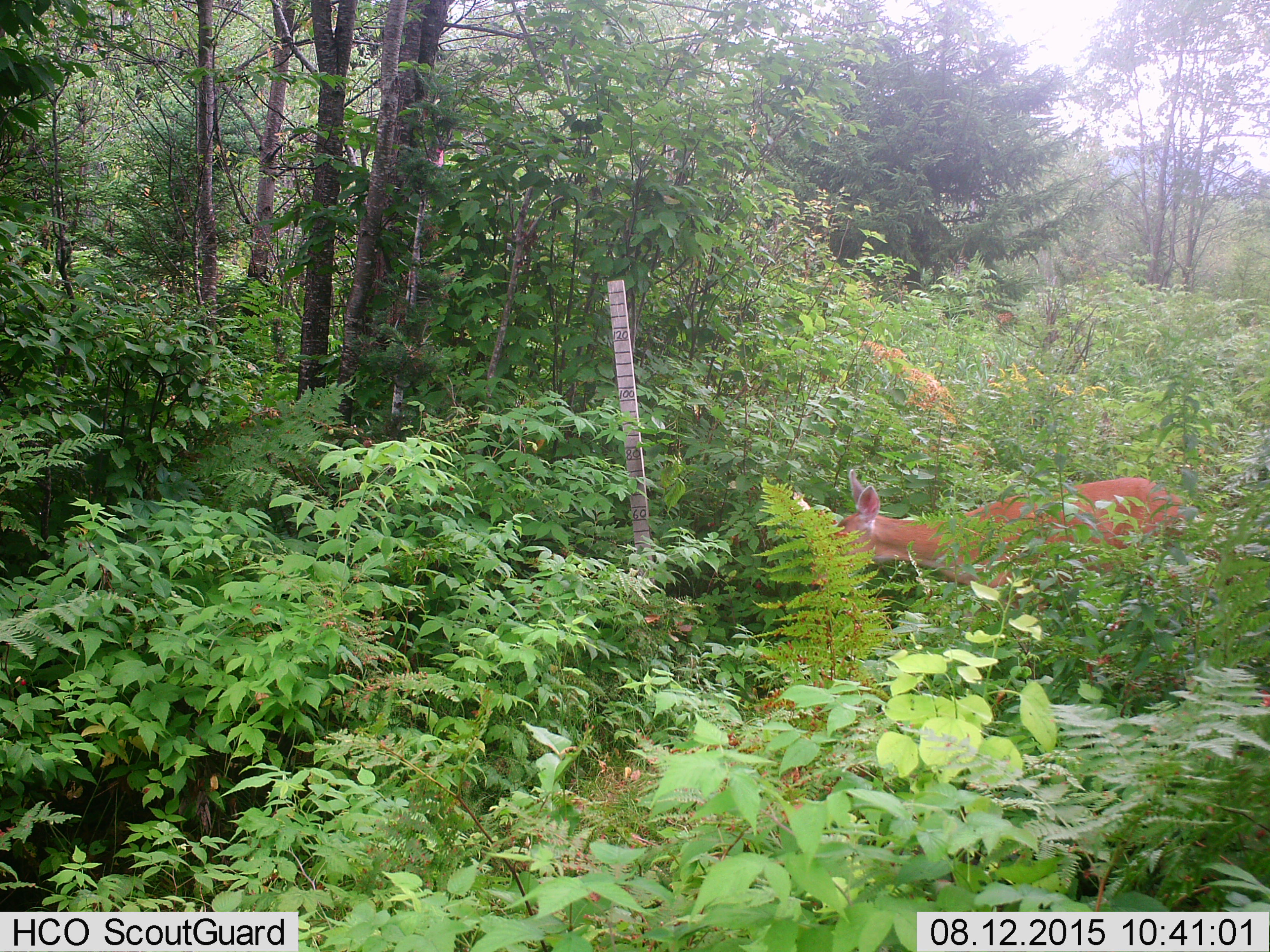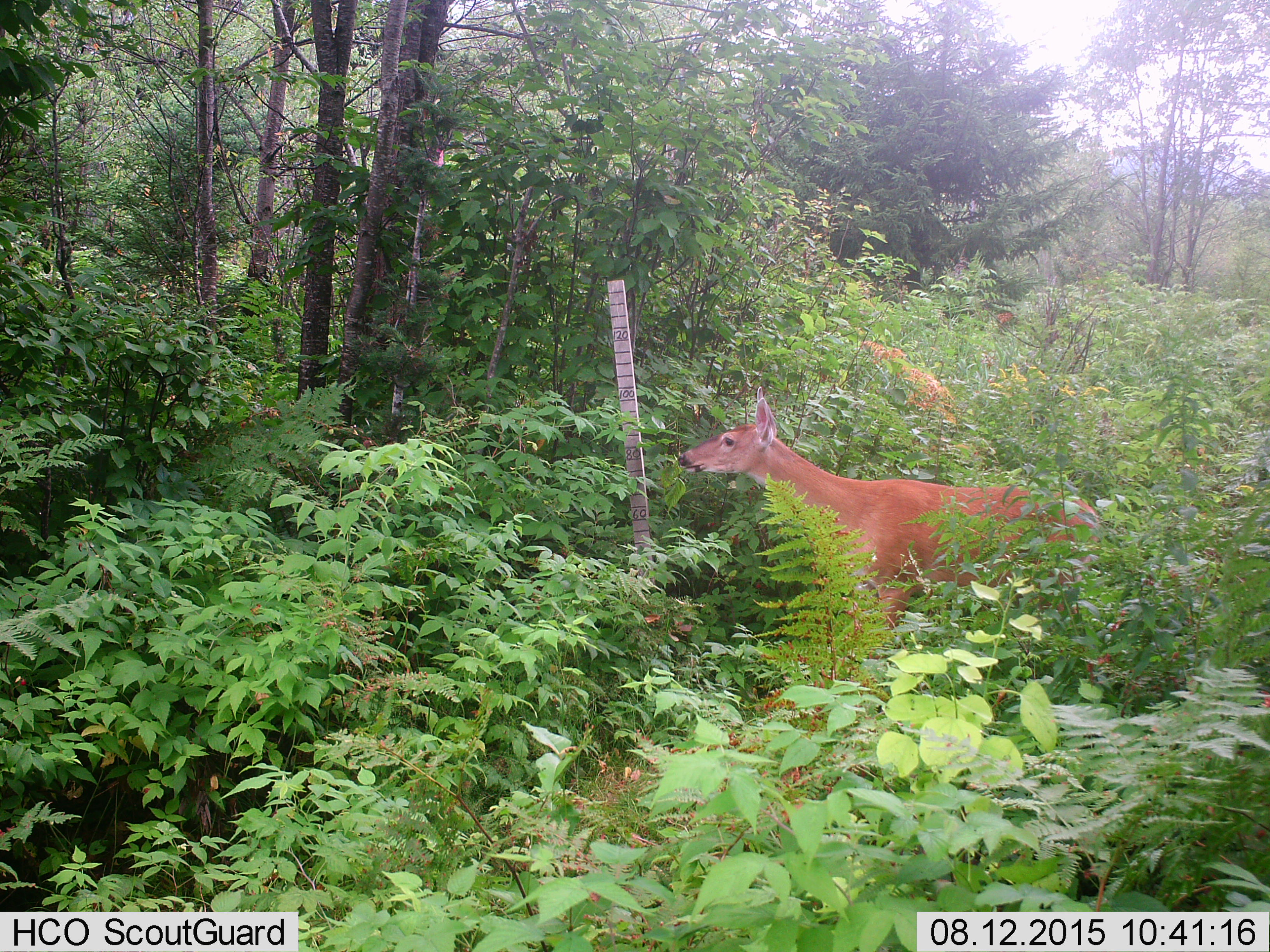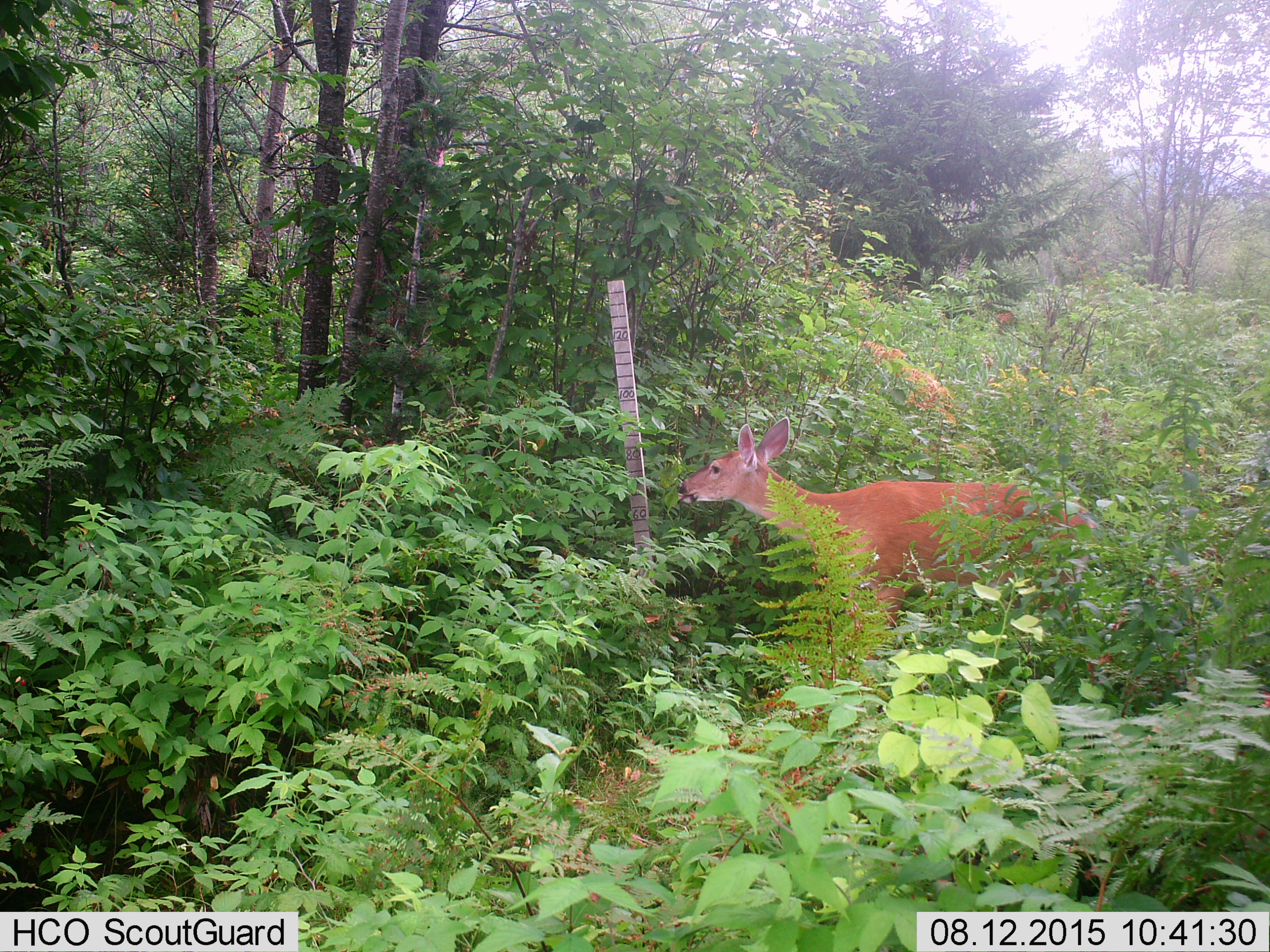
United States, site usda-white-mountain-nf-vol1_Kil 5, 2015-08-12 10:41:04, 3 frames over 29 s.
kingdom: Animalia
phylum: Chordata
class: Mammalia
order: Artiodactyla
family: Cervidae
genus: Odocoileus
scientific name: Odocoileus virginianus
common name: white-tailed deer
White-tailed deer (Odocoileus virginianus).